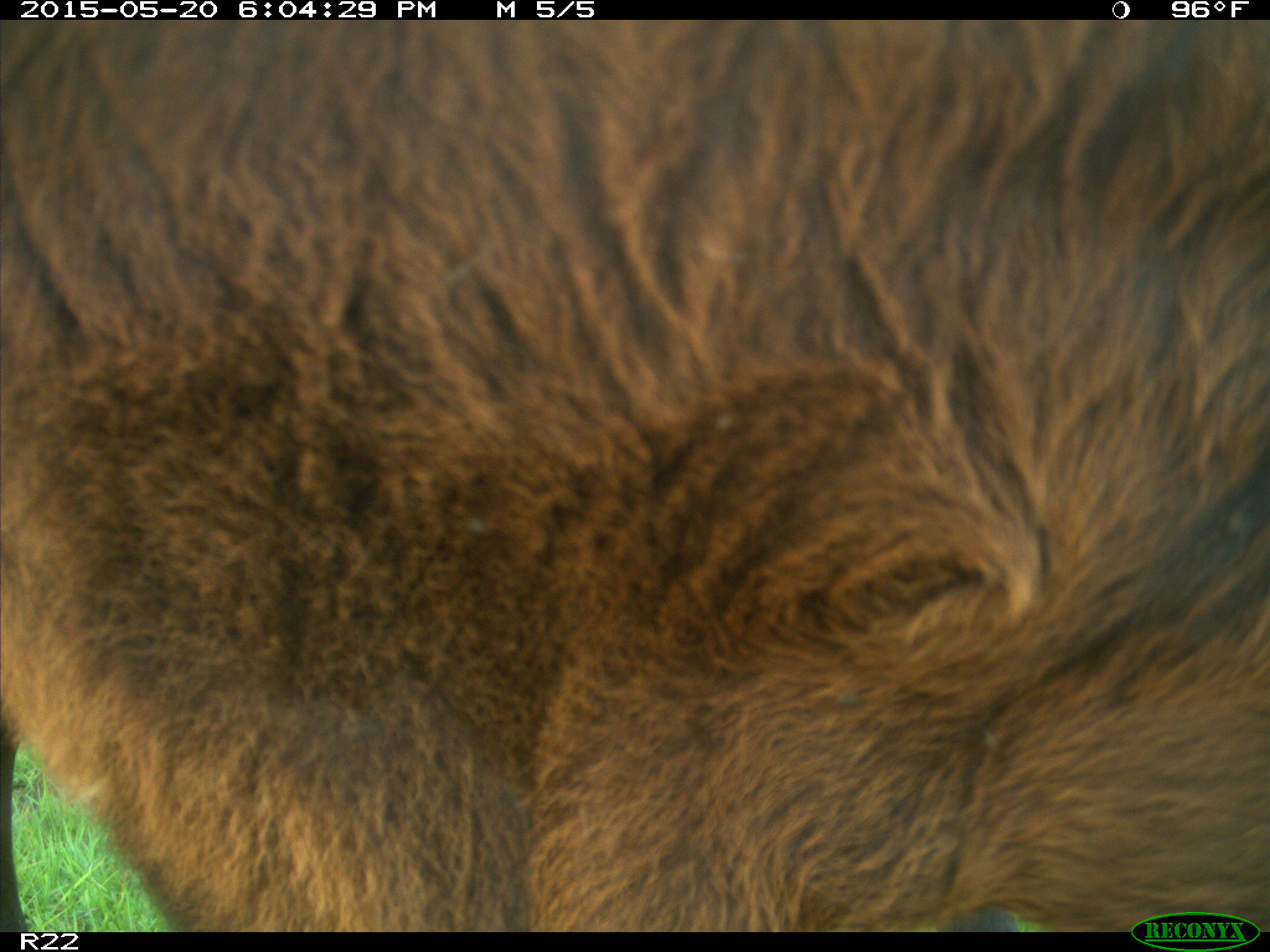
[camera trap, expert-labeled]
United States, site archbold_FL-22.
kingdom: Animalia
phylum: Chordata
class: Mammalia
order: Artiodactyla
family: Bovidae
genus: Bos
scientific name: Bos taurus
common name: domestic cow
Bos taurus (domestic cow).